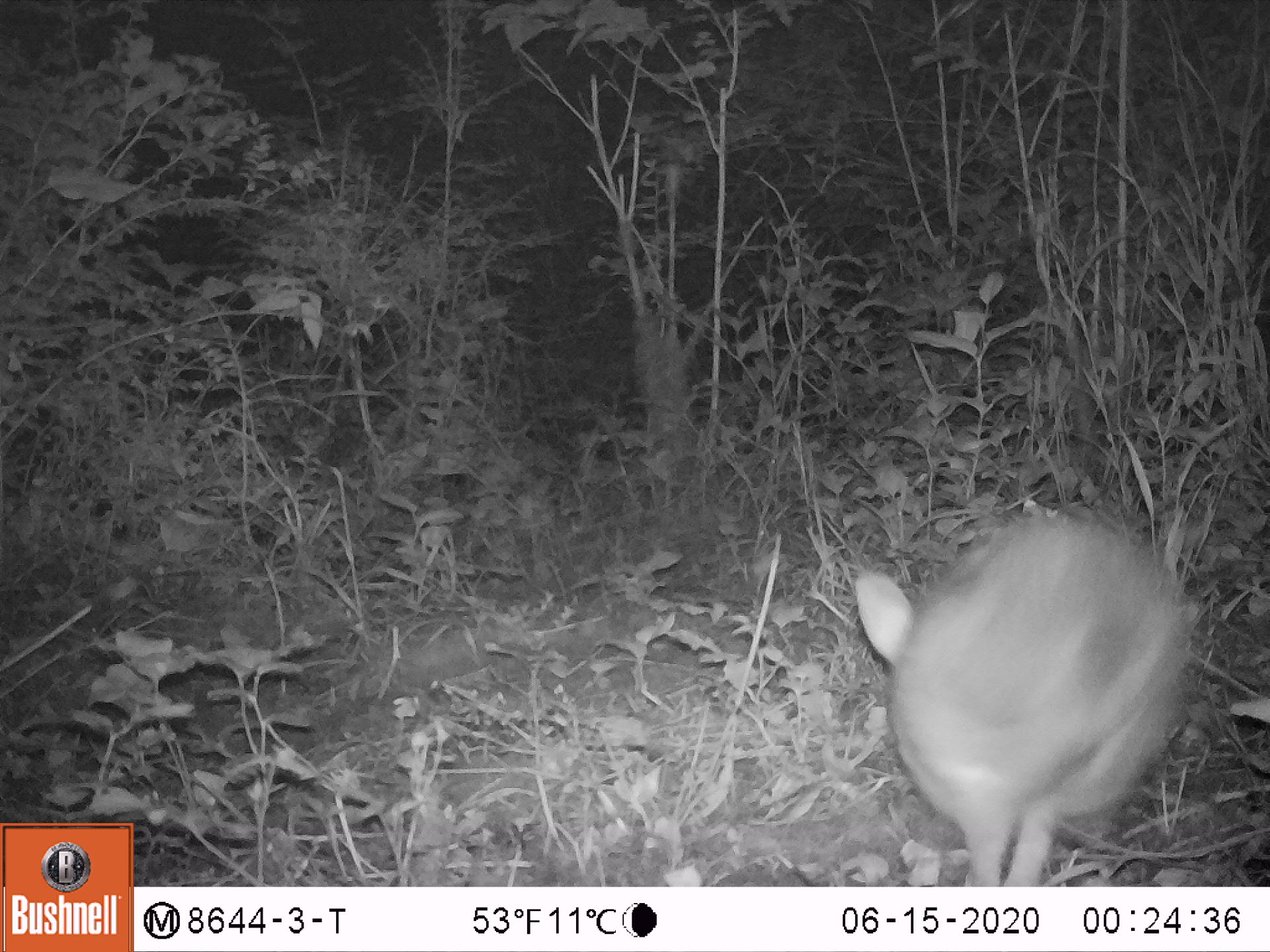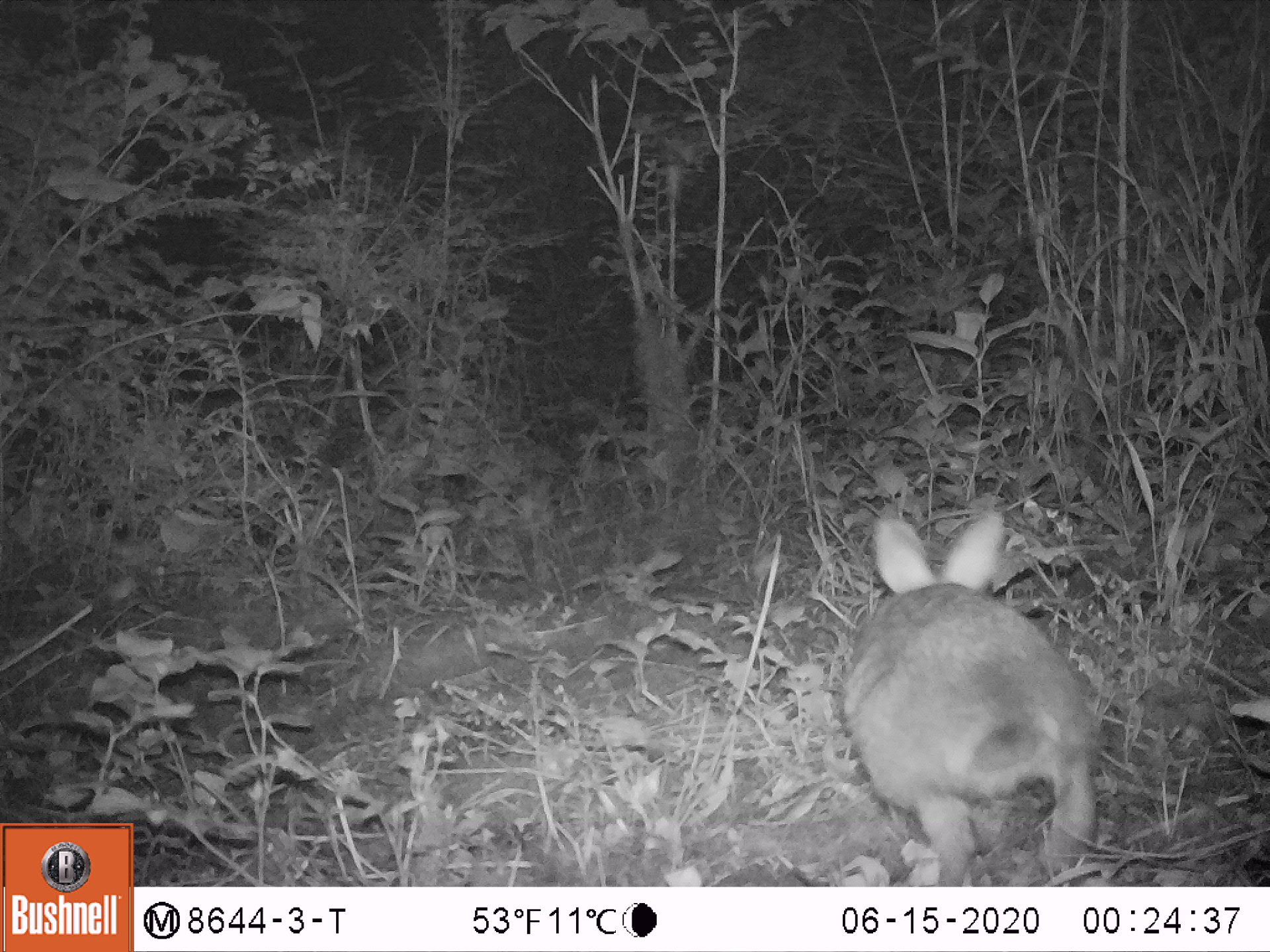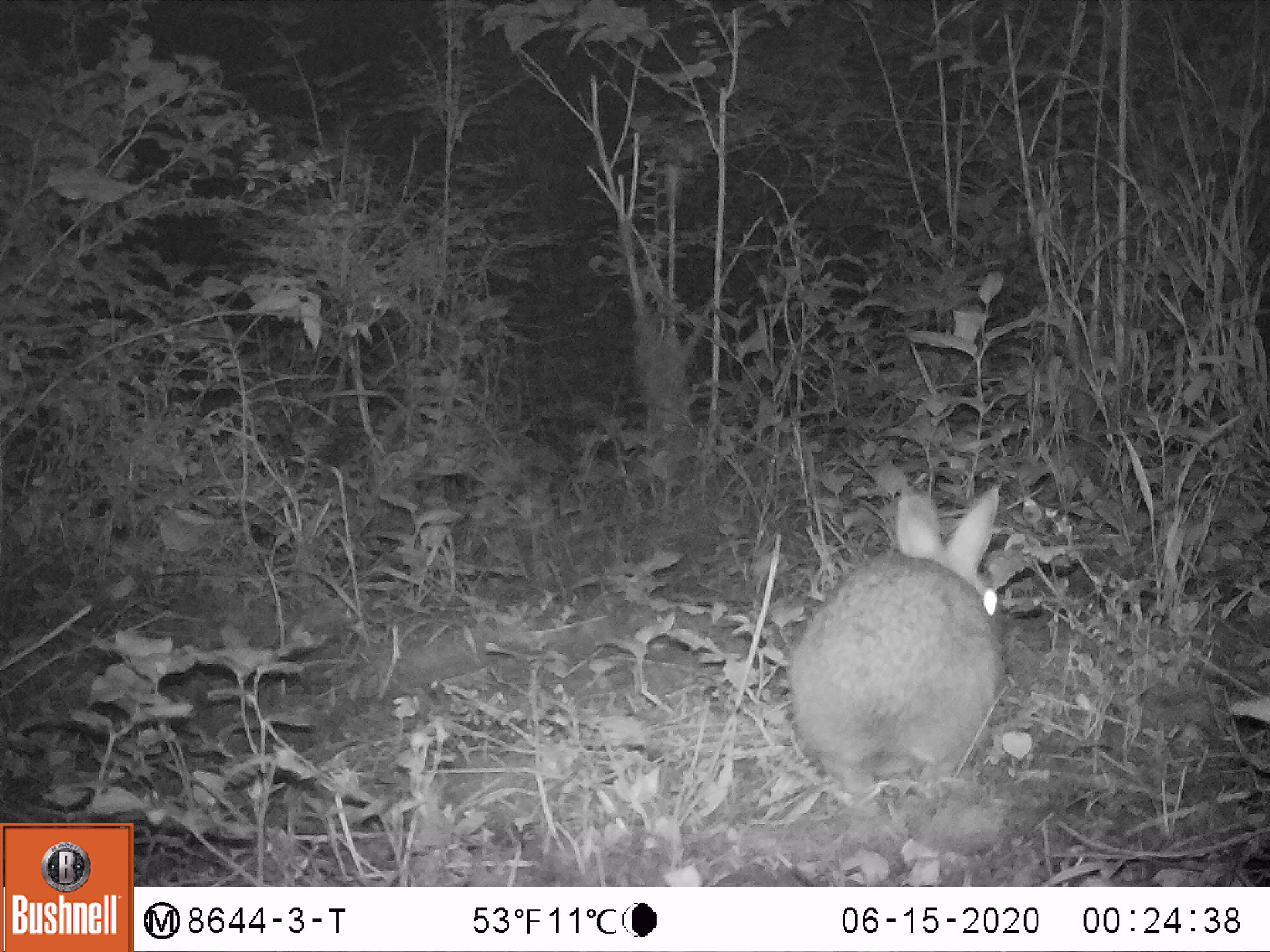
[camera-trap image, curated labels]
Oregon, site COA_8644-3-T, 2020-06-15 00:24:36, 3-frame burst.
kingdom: Animalia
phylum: Chordata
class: Mammalia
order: Lagomorpha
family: Leporidae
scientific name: Leporidae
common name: hares and rabbits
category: leporidae family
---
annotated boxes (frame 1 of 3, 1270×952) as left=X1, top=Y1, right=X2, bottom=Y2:
leporidae family: left=858, top=500, right=1200, bottom=878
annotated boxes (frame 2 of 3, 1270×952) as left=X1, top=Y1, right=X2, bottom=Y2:
leporidae family: left=845, top=506, right=1098, bottom=883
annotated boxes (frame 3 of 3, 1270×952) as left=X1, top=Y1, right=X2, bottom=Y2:
leporidae family: left=793, top=475, right=1010, bottom=768